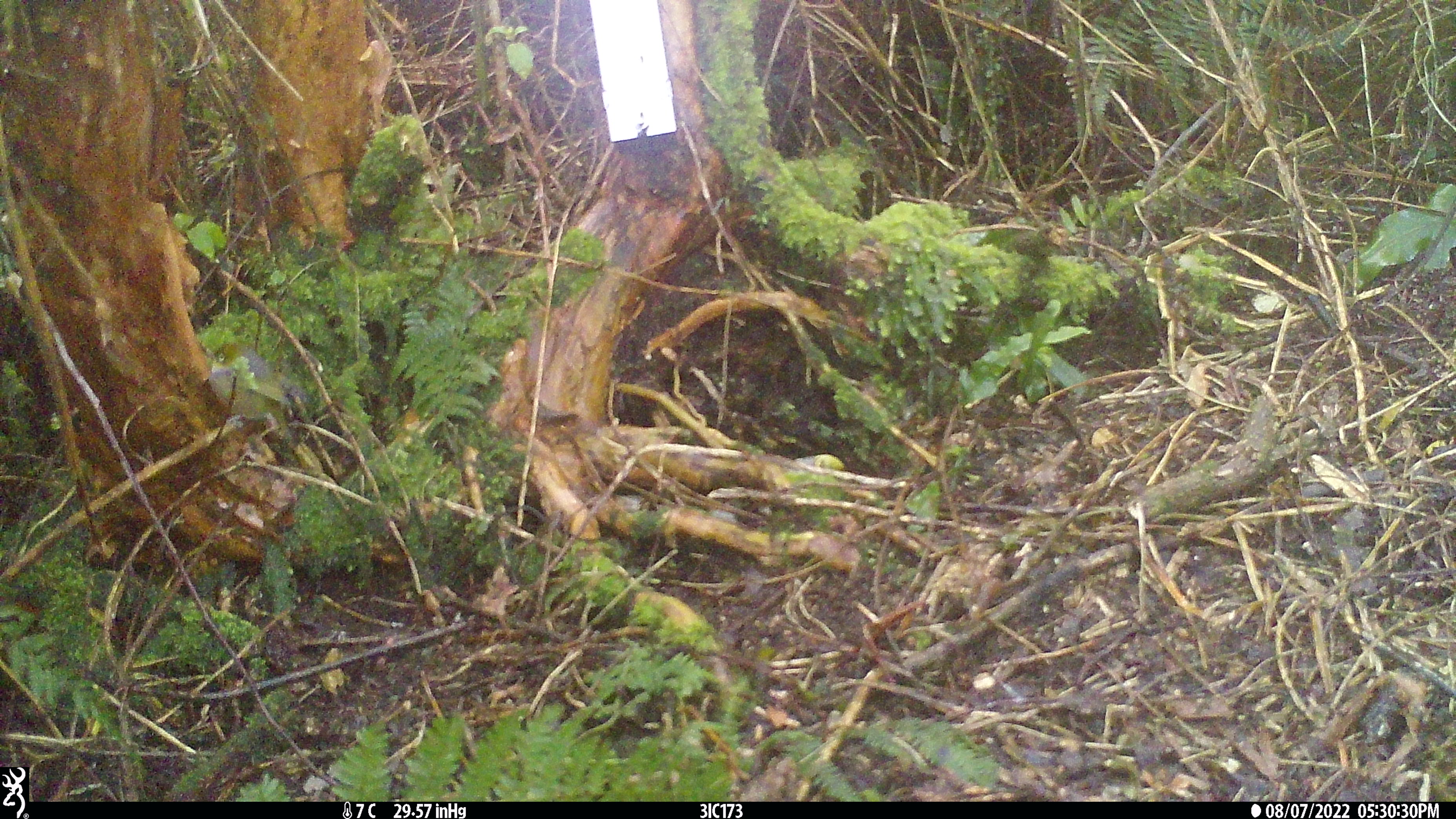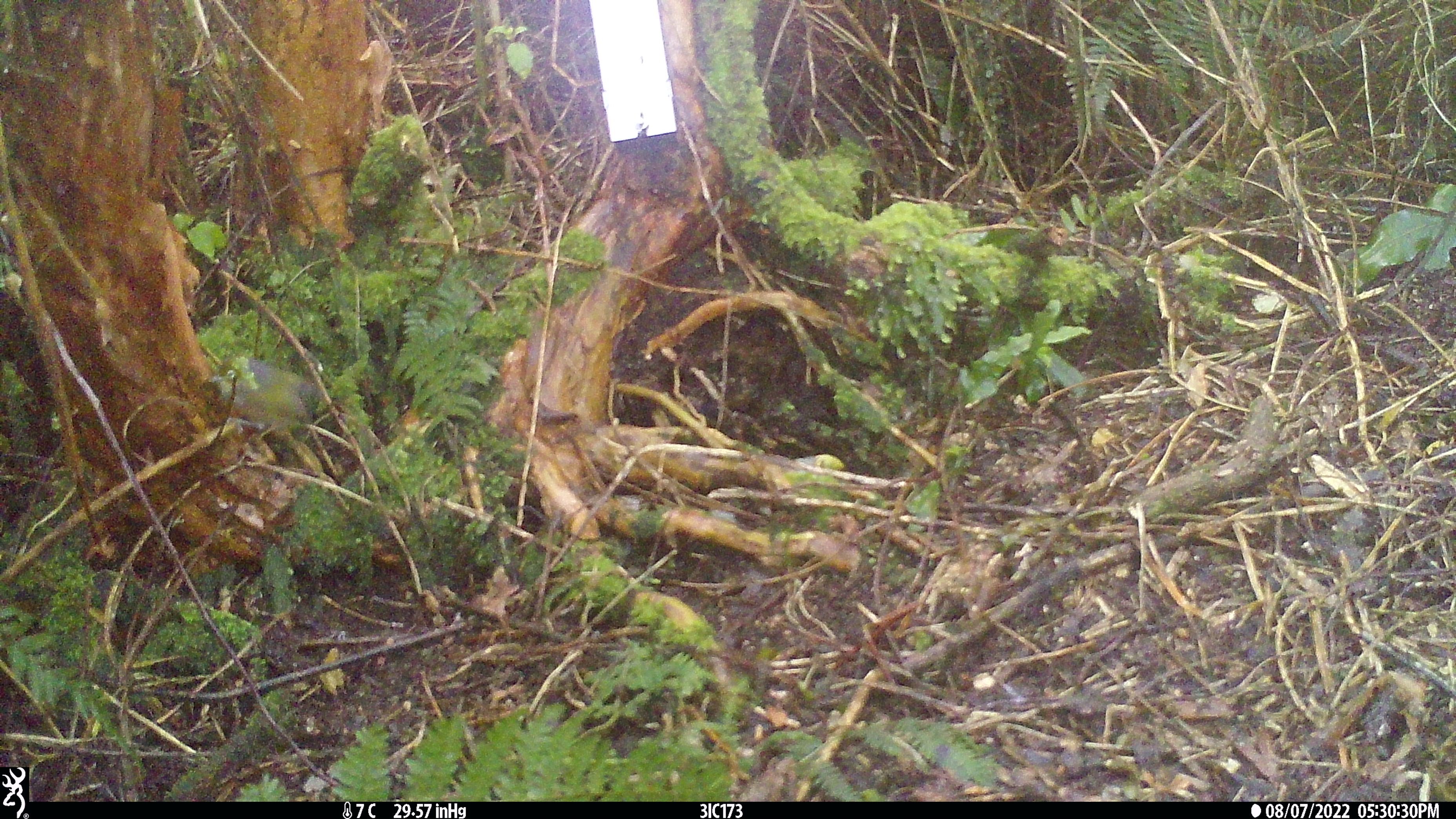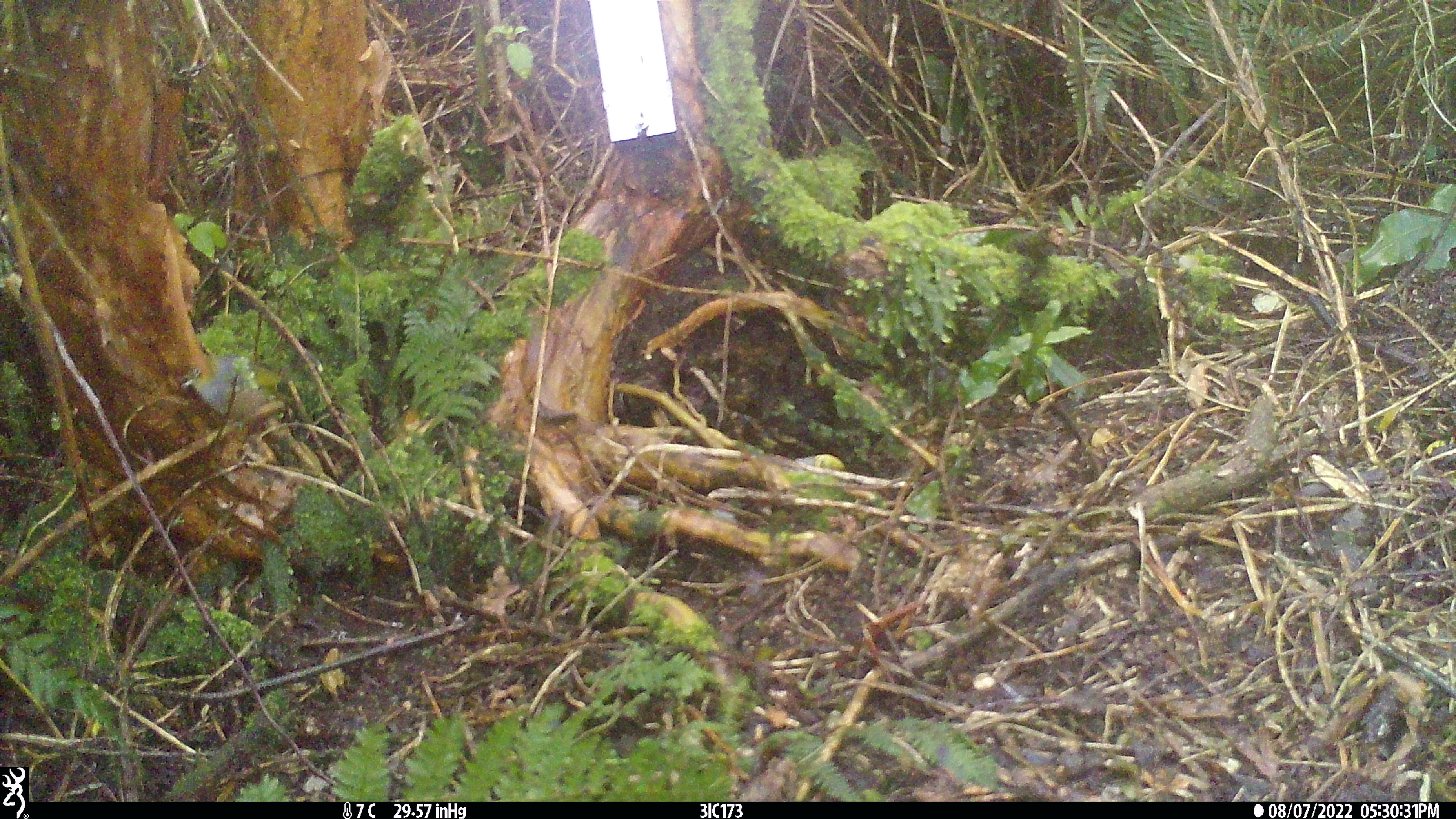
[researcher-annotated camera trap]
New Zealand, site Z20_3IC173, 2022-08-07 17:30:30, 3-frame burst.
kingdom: Animalia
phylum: Chordata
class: Aves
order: Passeriformes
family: Zosteropidae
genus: Zosterops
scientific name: Zosterops lateralis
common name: silvereye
Silvereye (Zosterops lateralis).